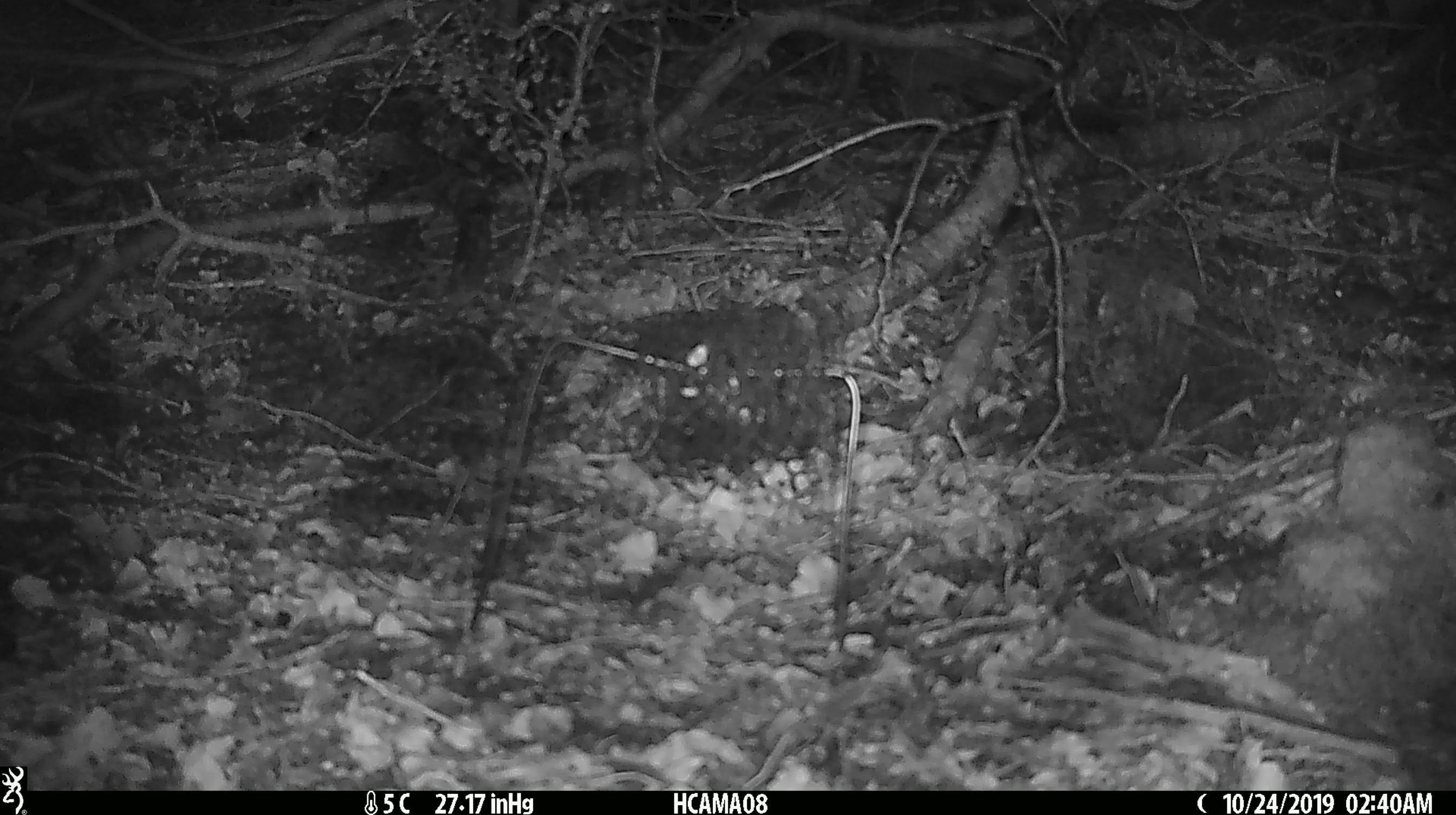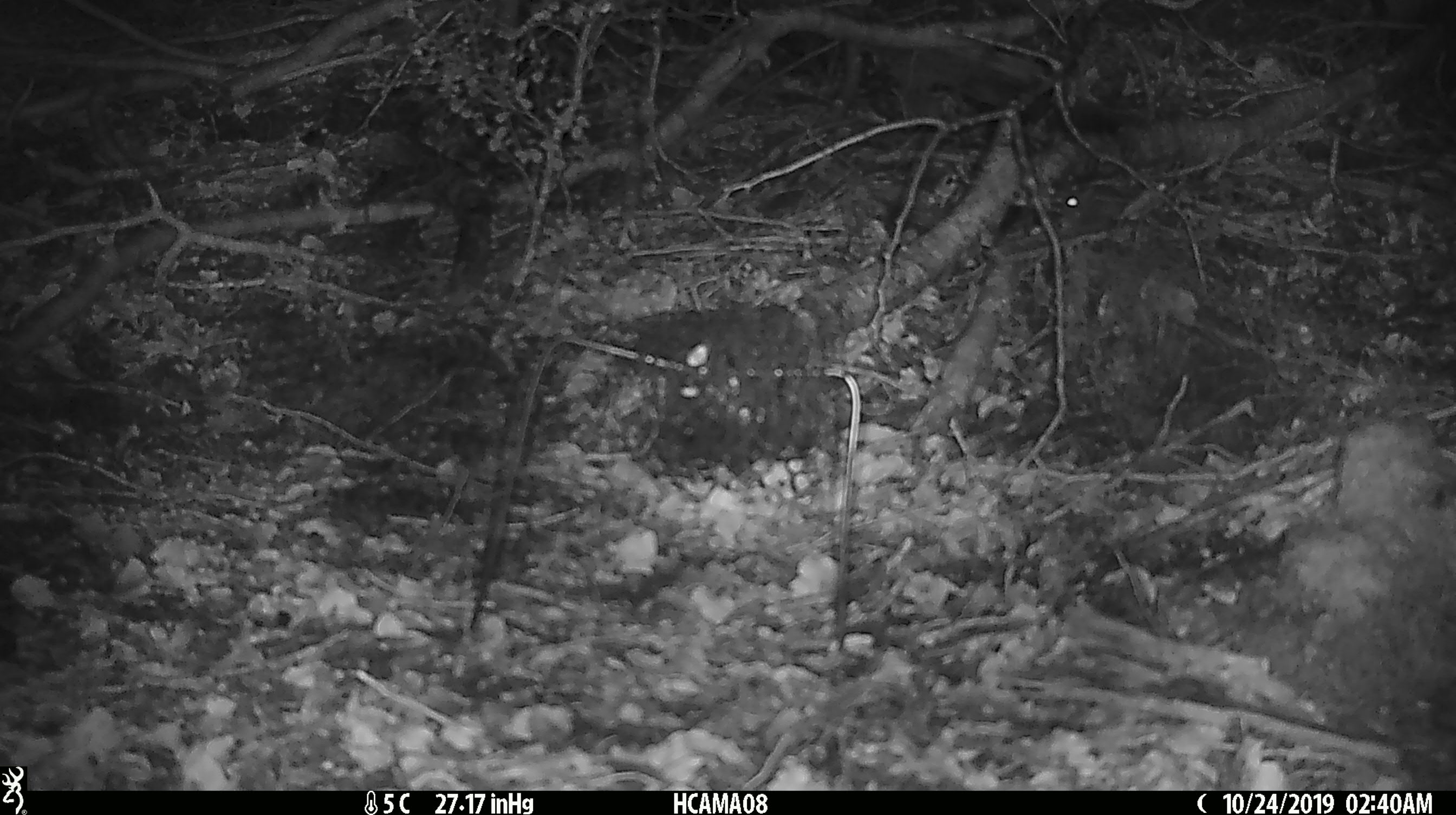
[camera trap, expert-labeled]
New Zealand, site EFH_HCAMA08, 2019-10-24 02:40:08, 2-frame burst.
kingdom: Animalia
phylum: Chordata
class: Mammalia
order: Rodentia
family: Muridae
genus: Mus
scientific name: Mus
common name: mouse